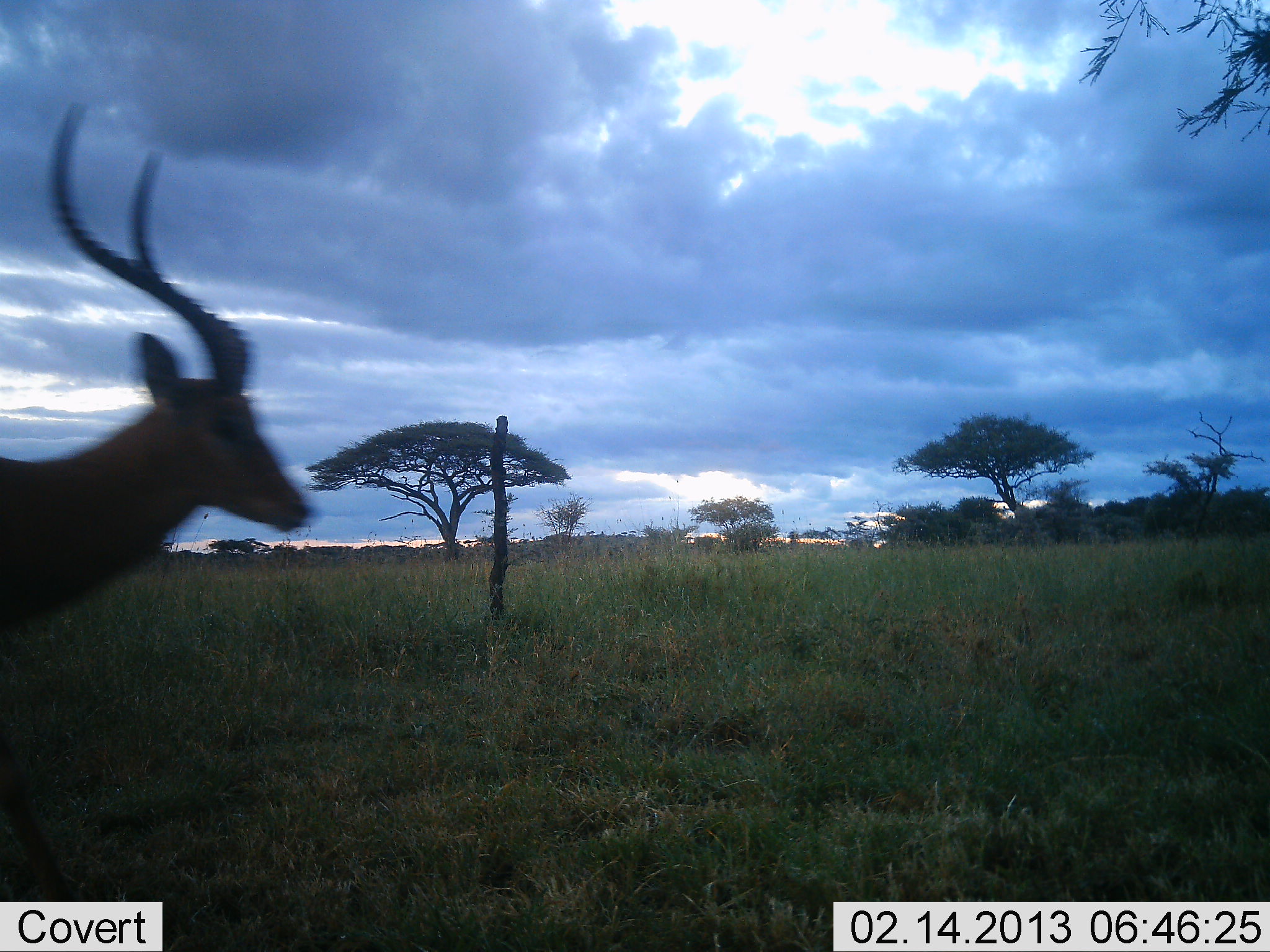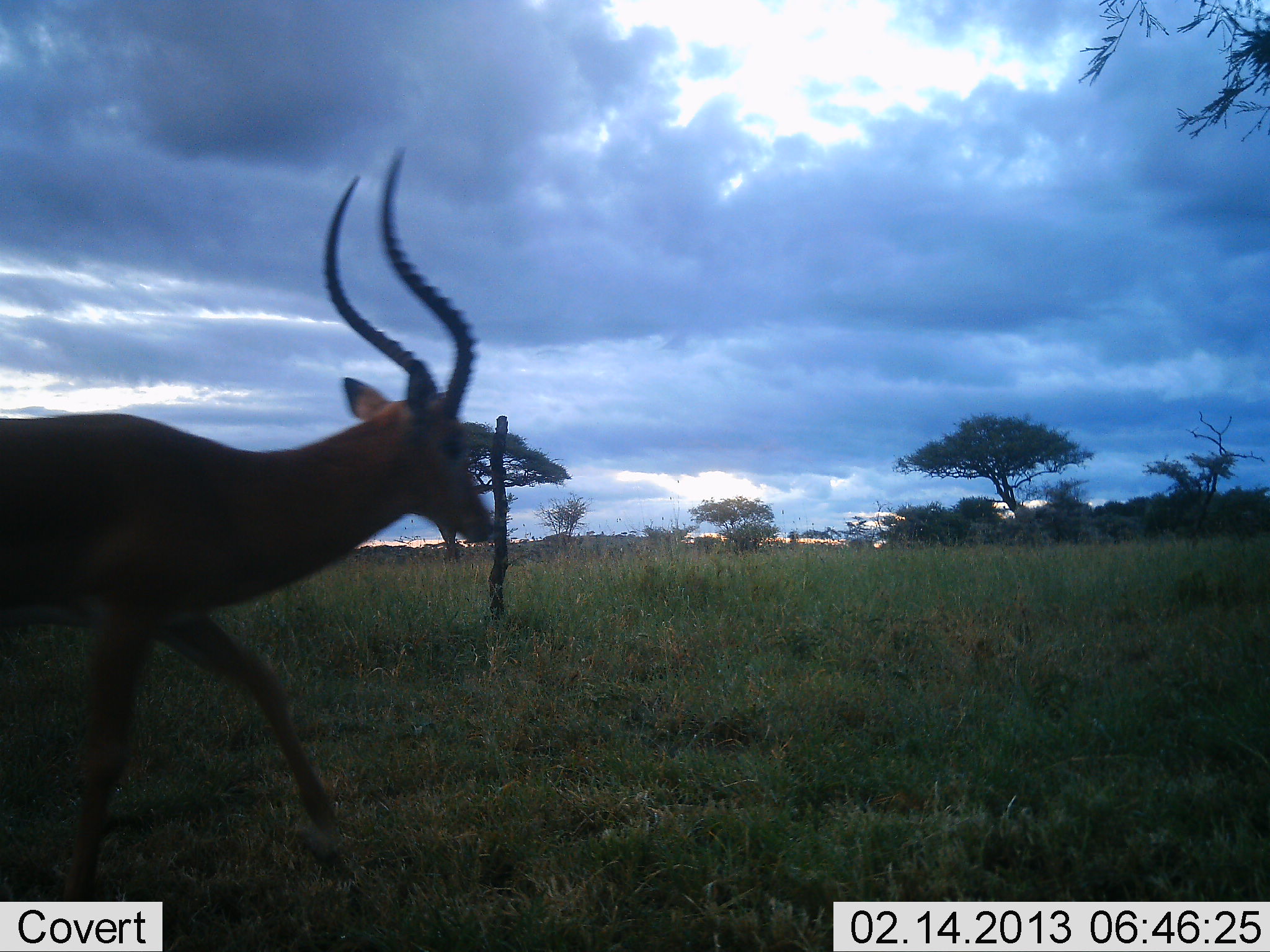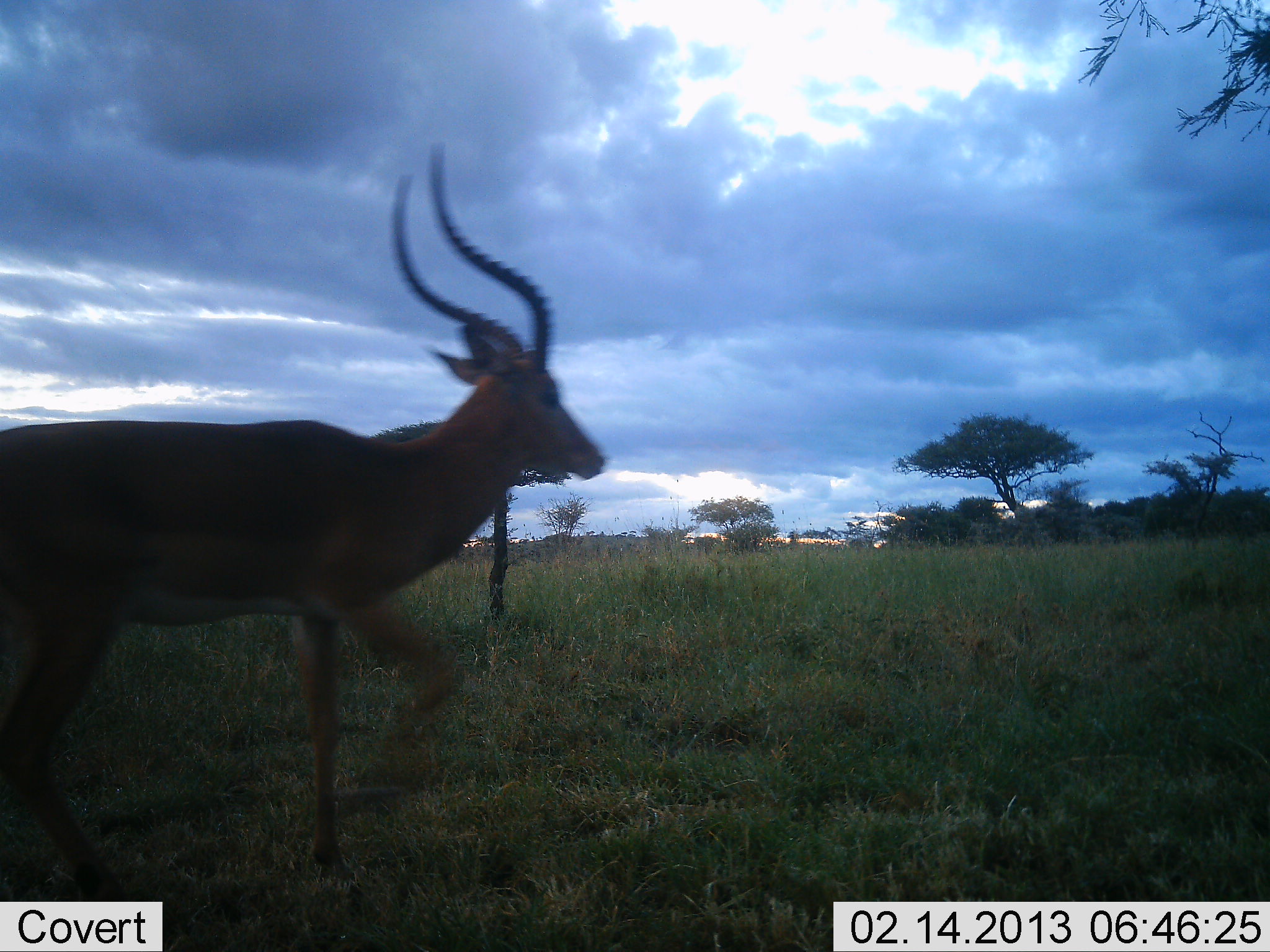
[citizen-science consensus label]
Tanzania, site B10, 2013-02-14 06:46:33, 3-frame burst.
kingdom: Animalia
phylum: Chordata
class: Mammalia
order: Artiodactyla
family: Bovidae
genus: Aepyceros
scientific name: Aepyceros melampus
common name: impala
Impala (Aepyceros melampus), count 1. Behavior (volunteer vote fractions): standing 4%, resting 0%, moving 100%, interacting 0%. Young present (vote fraction): 0%. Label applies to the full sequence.